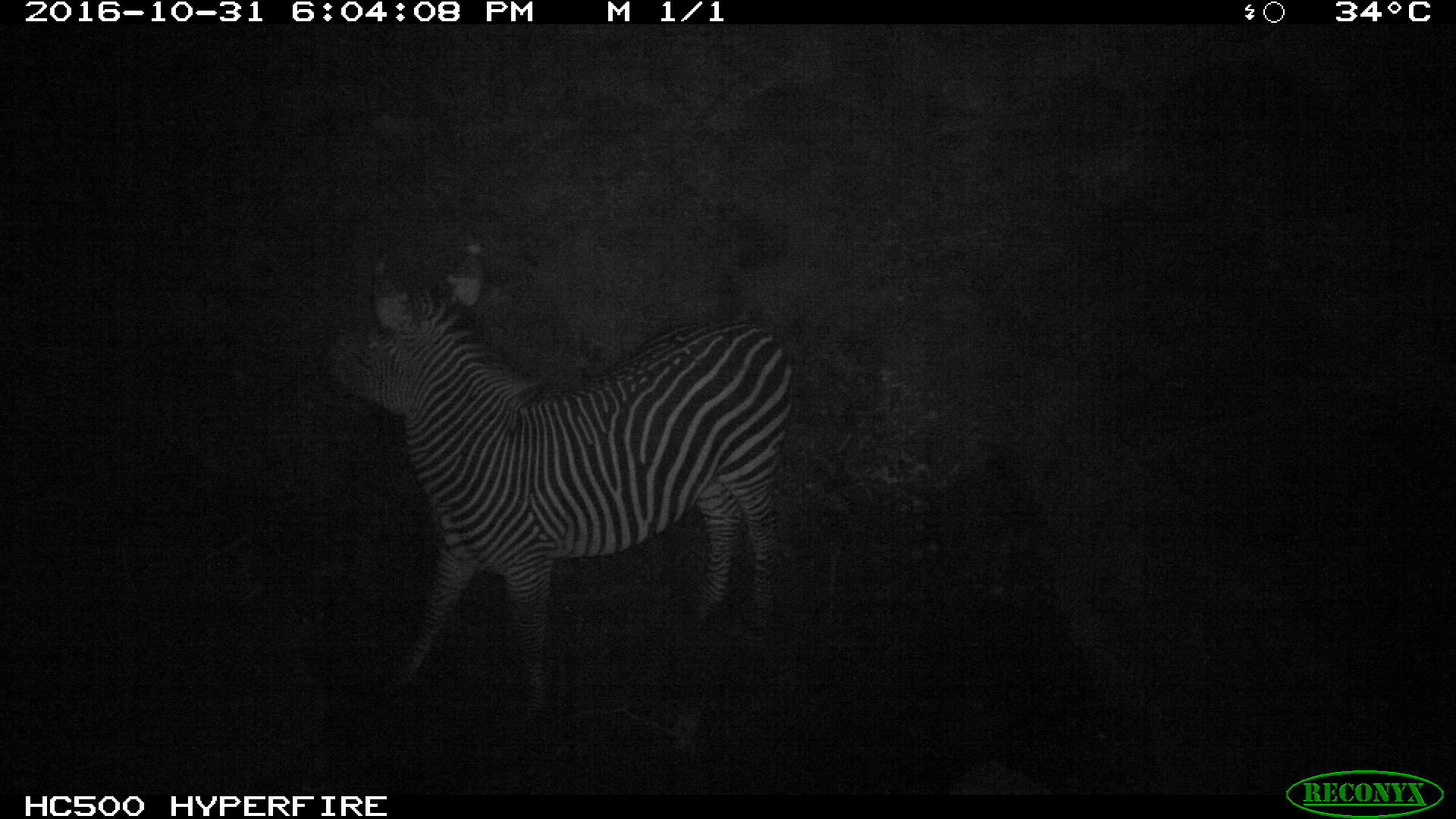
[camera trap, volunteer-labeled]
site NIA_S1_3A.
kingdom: Animalia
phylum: Chordata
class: Mammalia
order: Perissodactyla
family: Equidae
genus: Equus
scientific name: Equus quagga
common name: plains zebra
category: zebraplains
Zebraplains (plains zebra) (Equus quagga), count 1. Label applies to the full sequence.